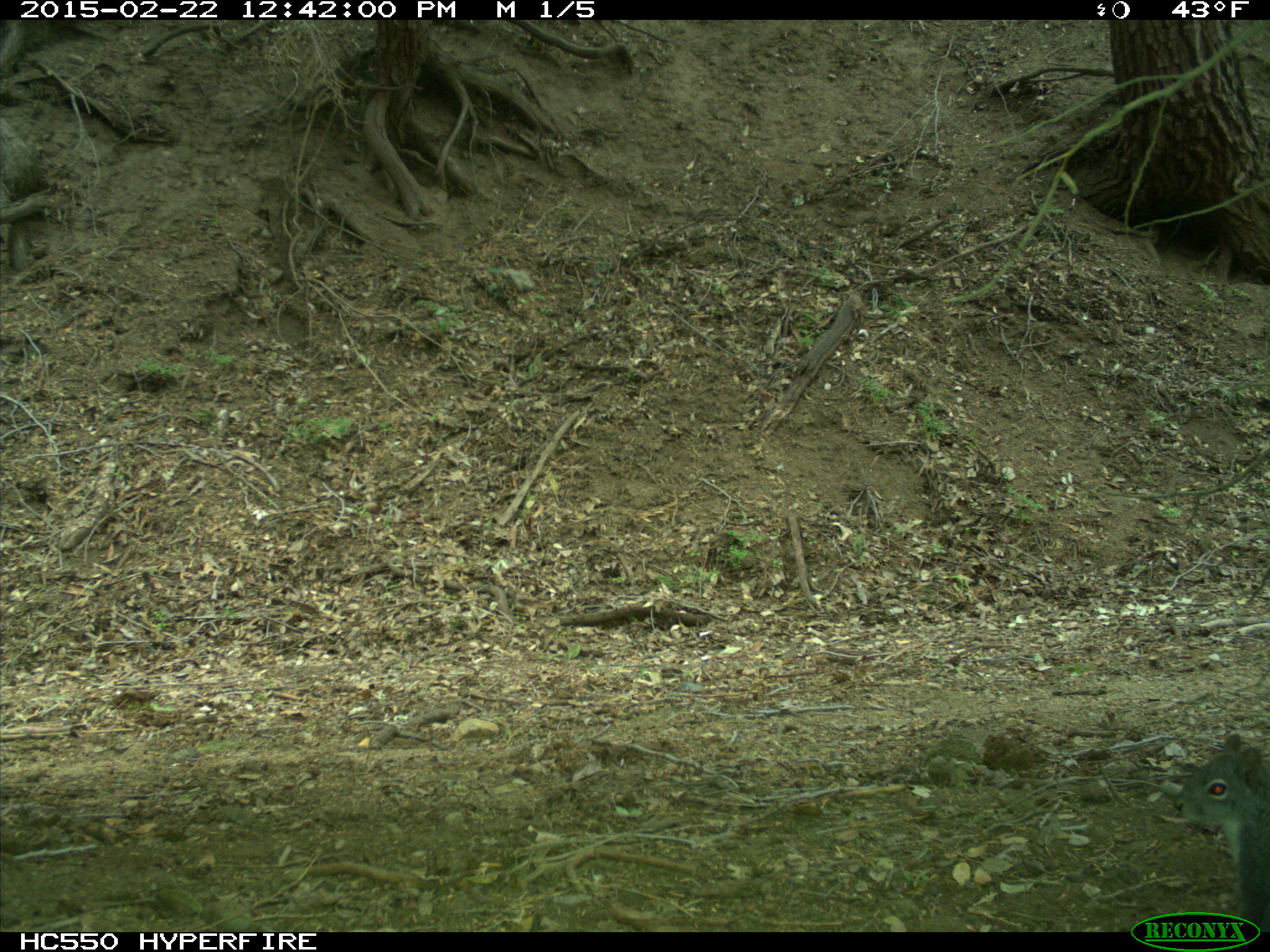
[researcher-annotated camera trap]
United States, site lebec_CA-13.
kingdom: Animalia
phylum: Chordata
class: Mammalia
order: Rodentia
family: Sciuridae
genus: Sciurus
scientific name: Sciurus carolinensis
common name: eastern gray squirrel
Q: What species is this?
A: Sciurus carolinensis (eastern gray squirrel).